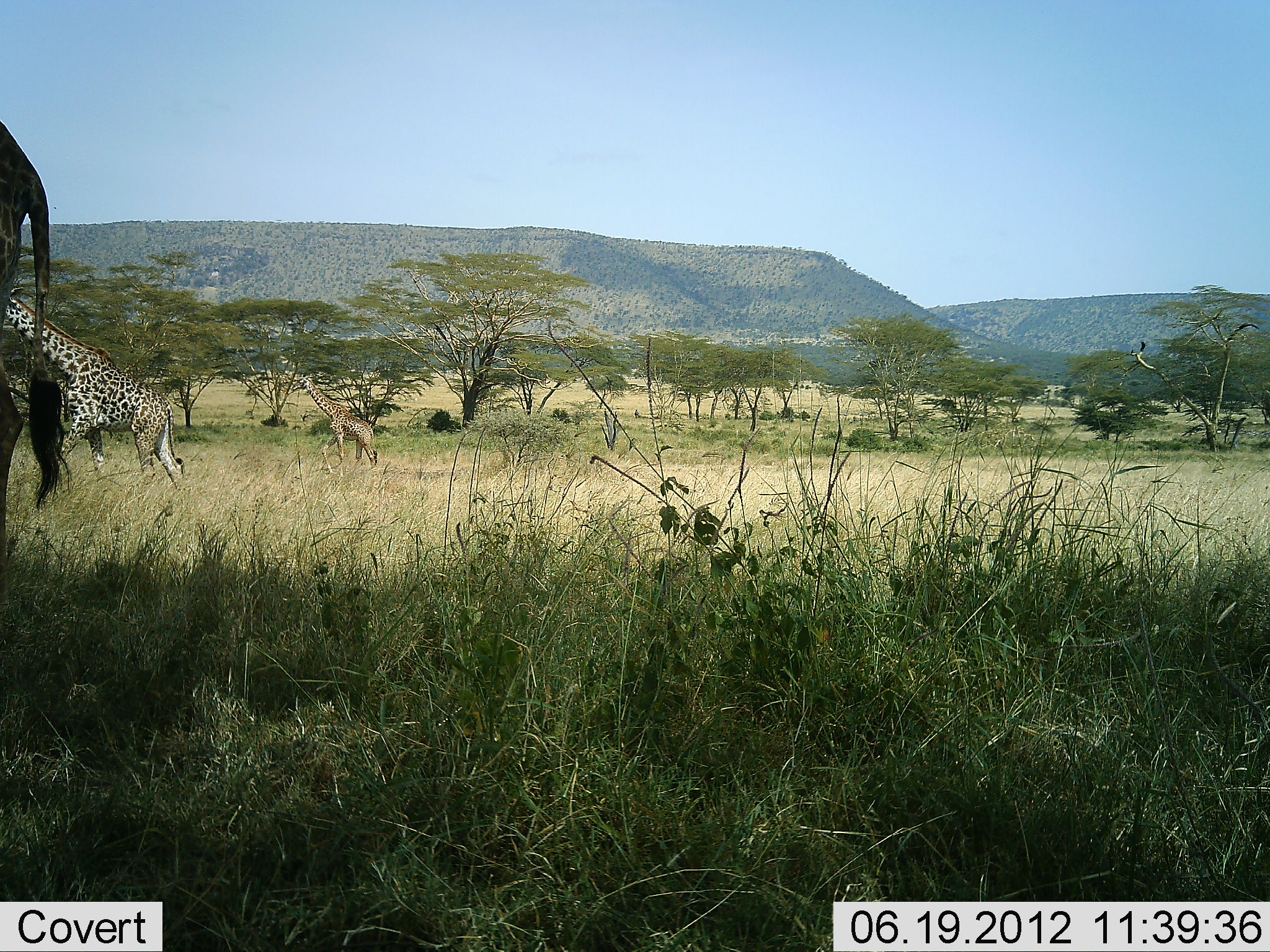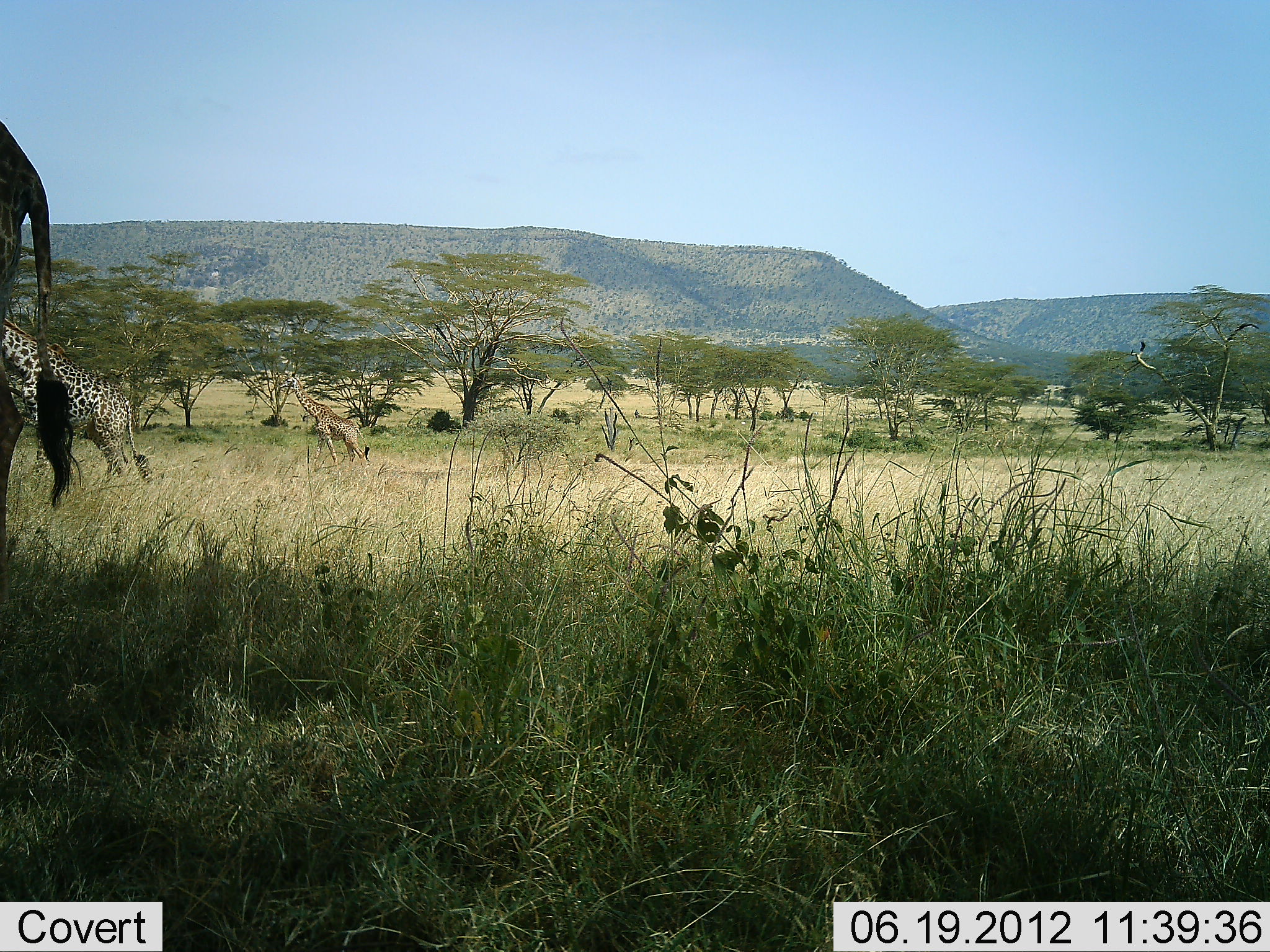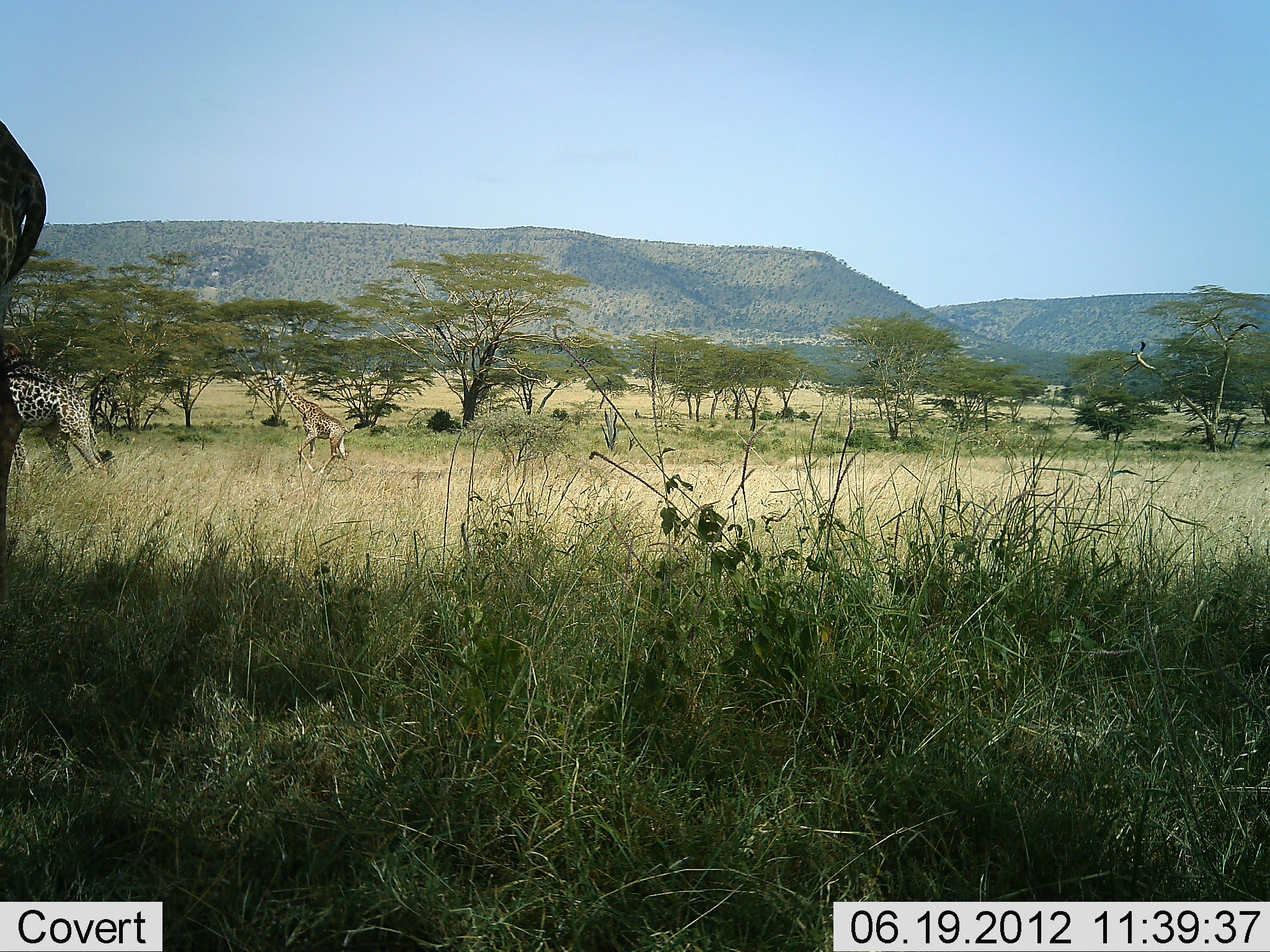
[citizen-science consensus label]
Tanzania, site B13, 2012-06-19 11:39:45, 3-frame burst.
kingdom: Animalia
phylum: Chordata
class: Mammalia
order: Artiodactyla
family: Giraffidae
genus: Giraffa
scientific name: Giraffa camelopardalis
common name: giraffe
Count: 3.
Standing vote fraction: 70%.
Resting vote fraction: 0%.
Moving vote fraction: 80%.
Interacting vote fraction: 0%.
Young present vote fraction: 0%.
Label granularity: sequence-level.